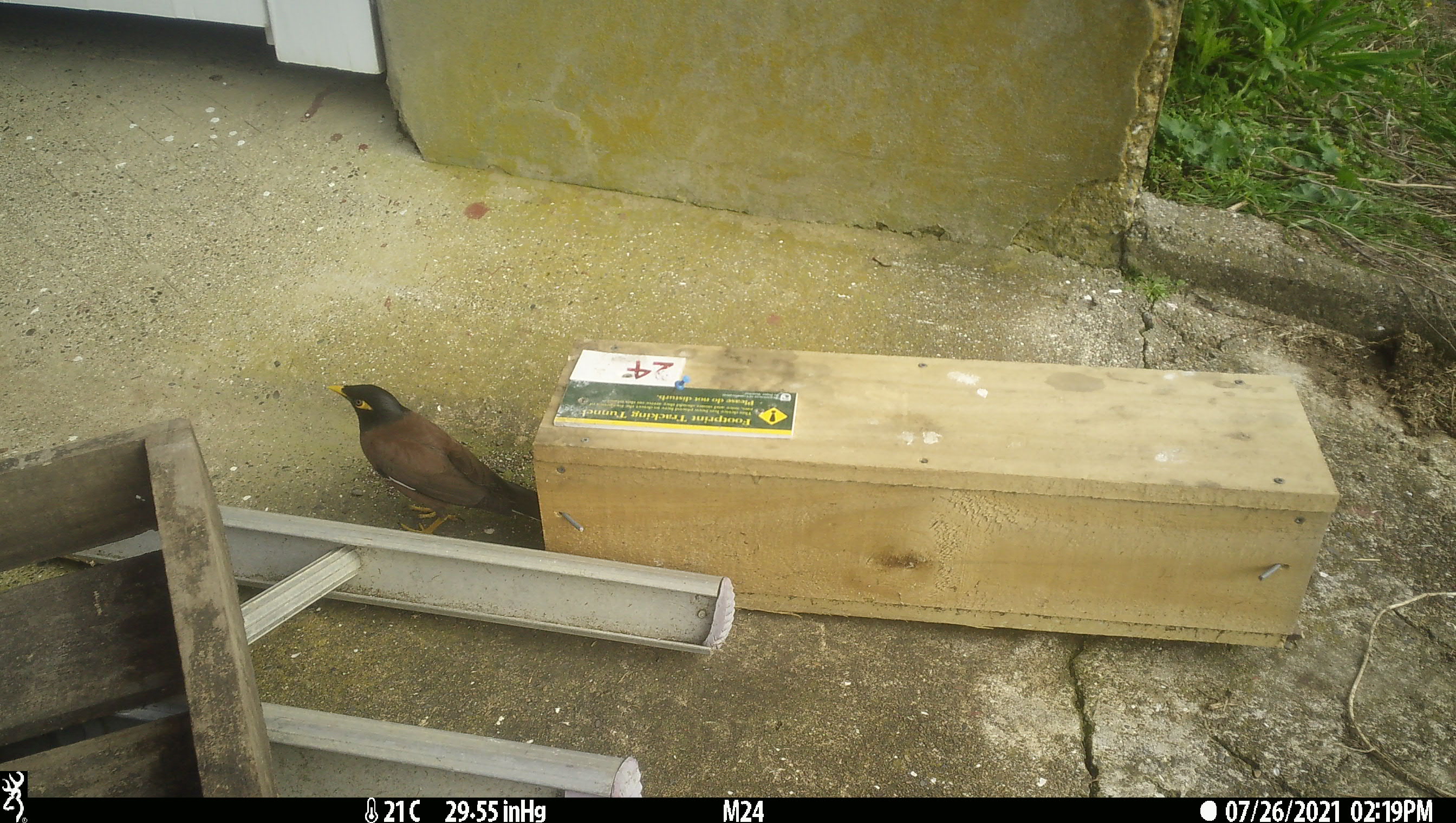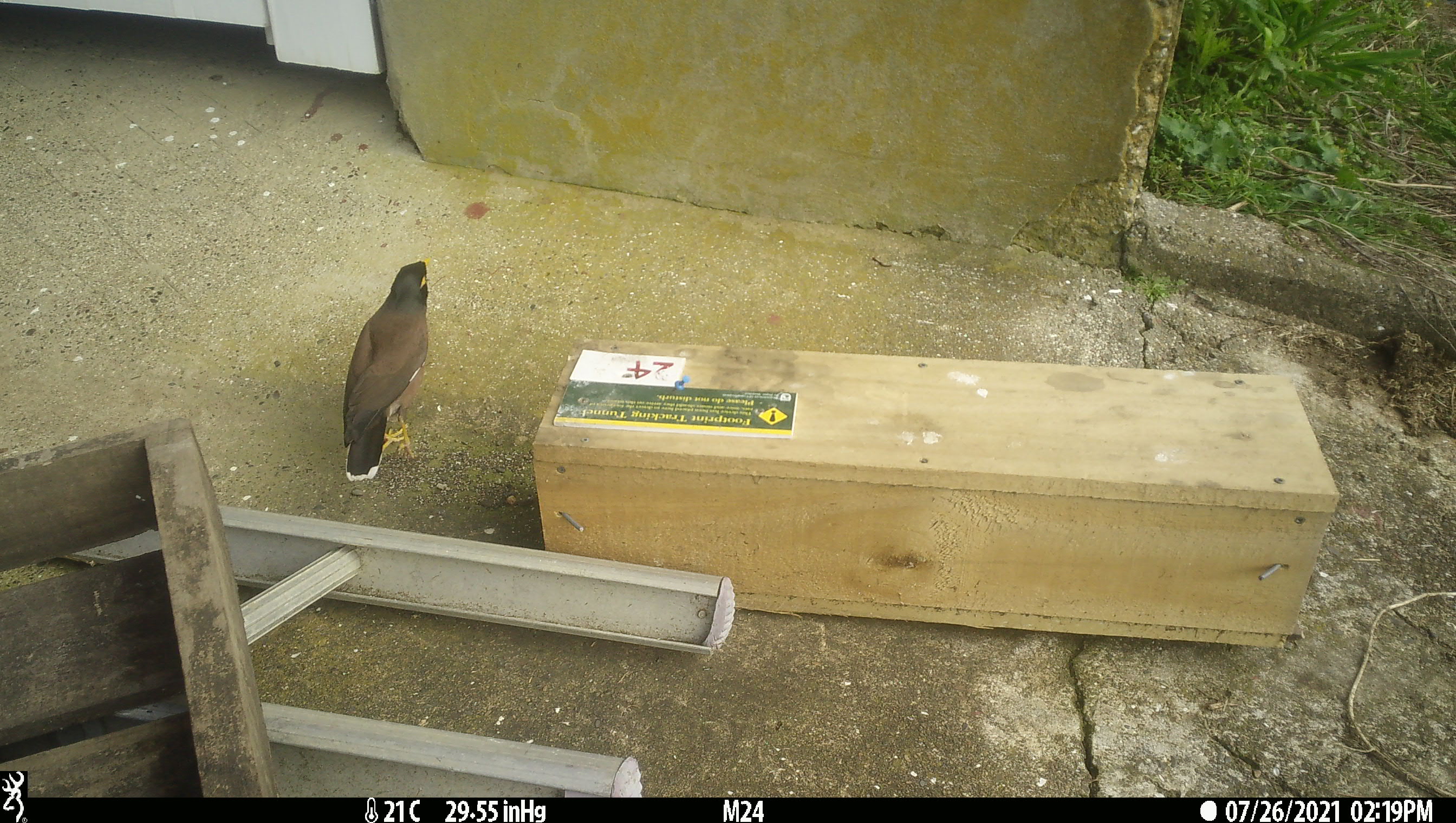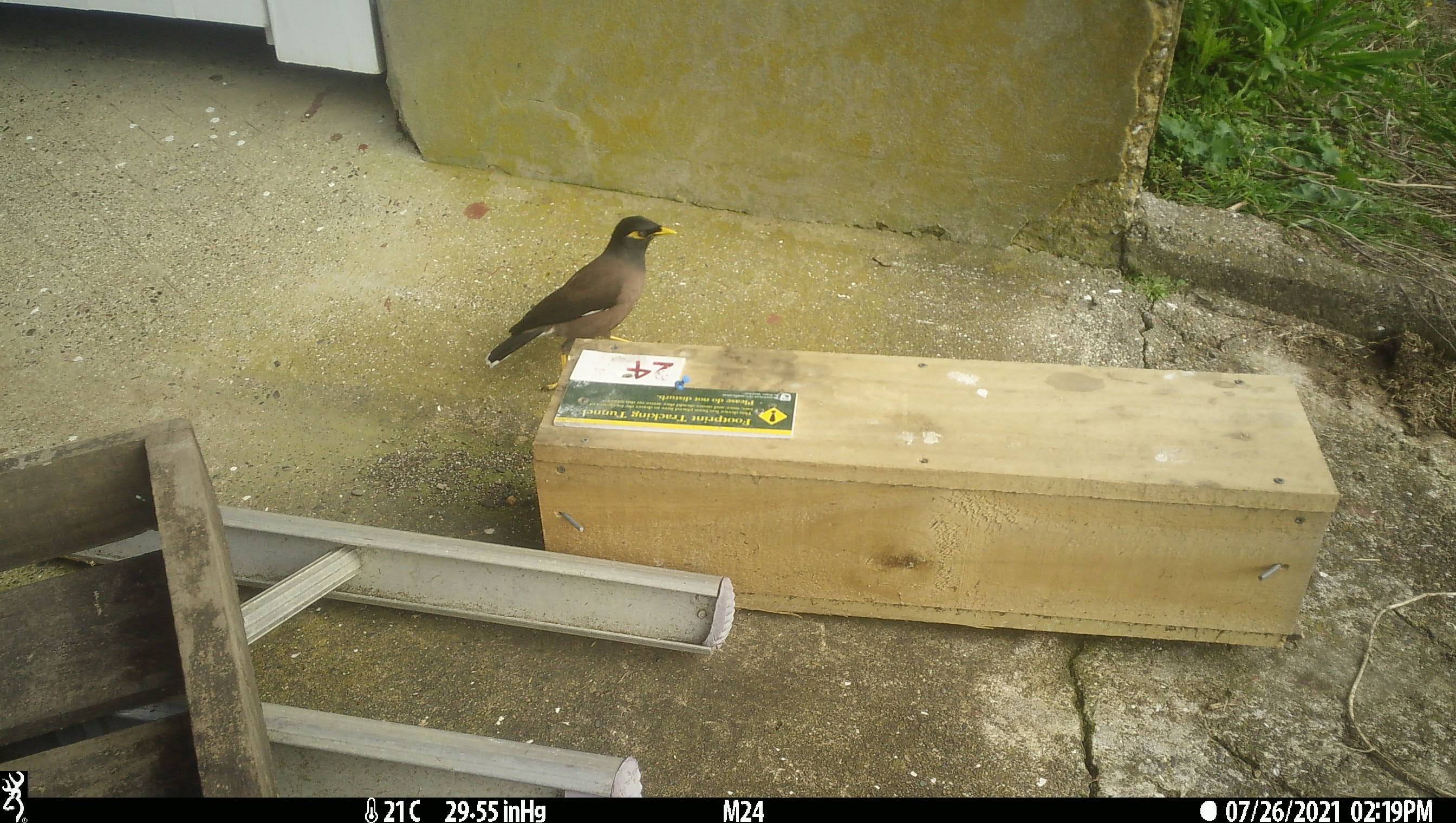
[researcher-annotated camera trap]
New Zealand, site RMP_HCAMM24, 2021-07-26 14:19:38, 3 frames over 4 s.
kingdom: Animalia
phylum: Chordata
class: Aves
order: Passeriformes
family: Sturnidae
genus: Acridotheres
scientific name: Acridotheres tristis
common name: common myna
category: myna